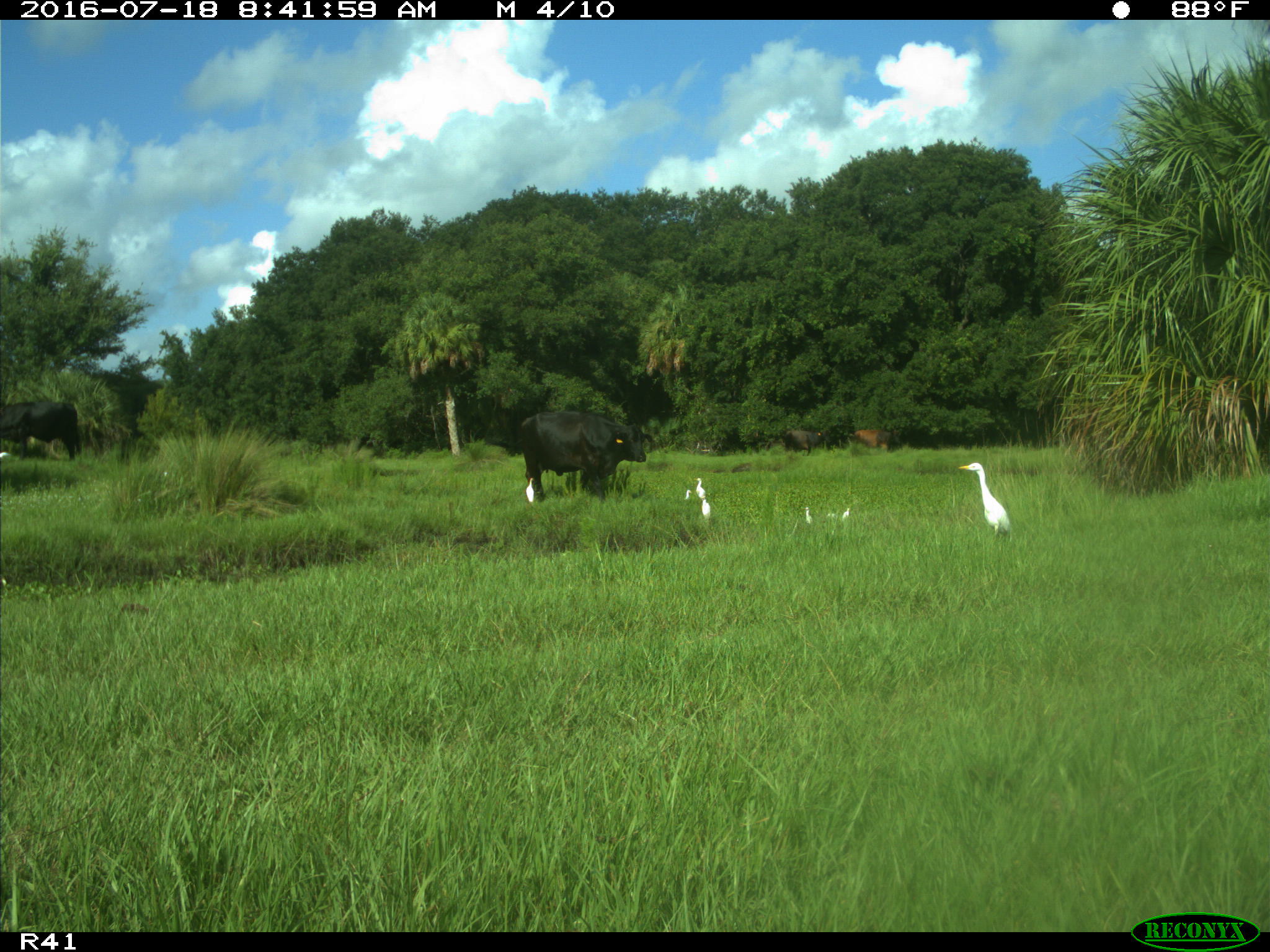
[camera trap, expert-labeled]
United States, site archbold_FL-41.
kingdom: Animalia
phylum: Chordata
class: Mammalia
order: Artiodactyla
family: Bovidae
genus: Bos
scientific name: Bos taurus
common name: domestic cow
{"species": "Bos taurus (domestic cow)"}